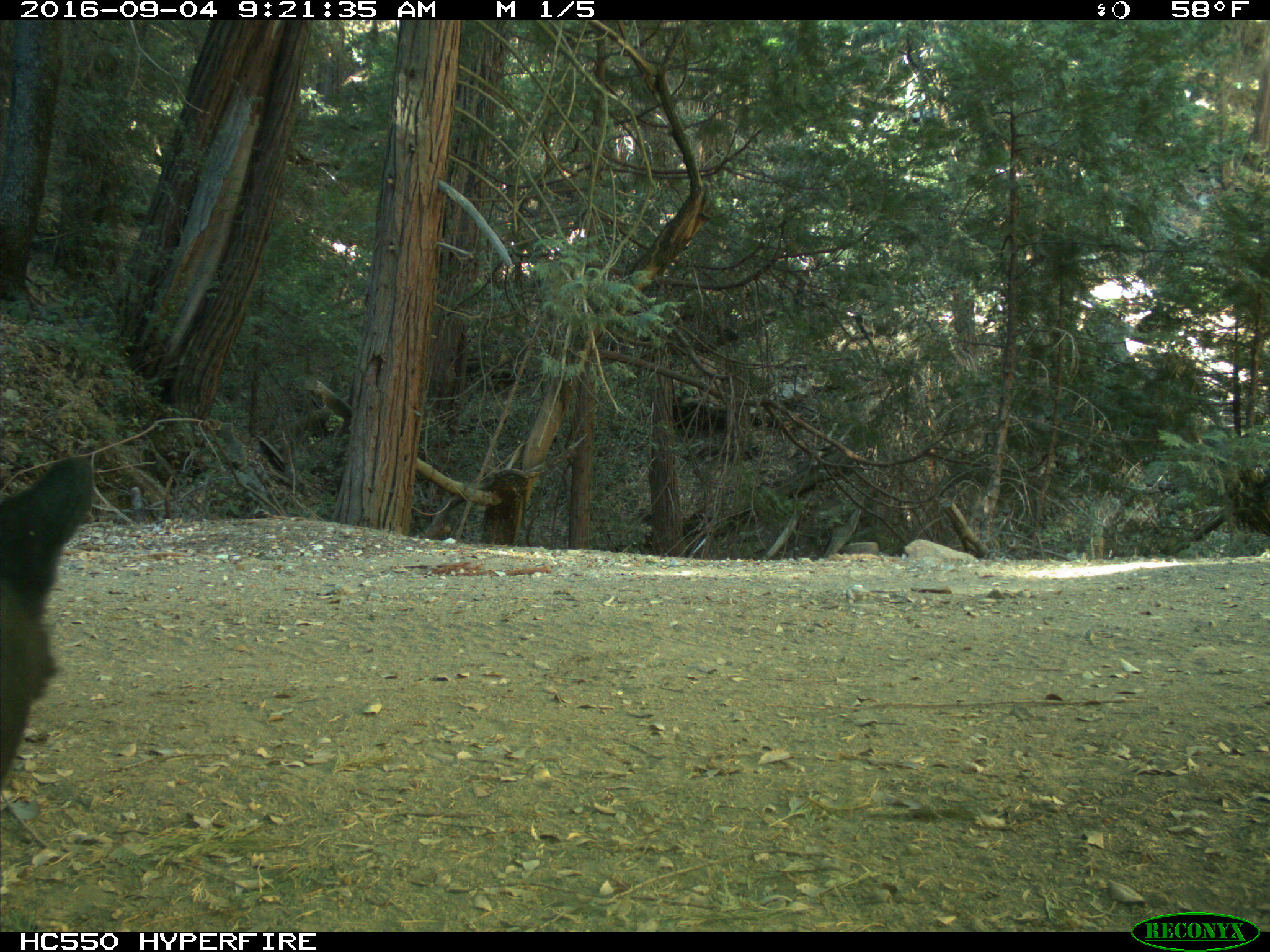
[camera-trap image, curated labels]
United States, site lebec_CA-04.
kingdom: Animalia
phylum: Chordata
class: Mammalia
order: Carnivora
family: Ursidae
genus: Ursus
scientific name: Ursus americanus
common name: american black bear